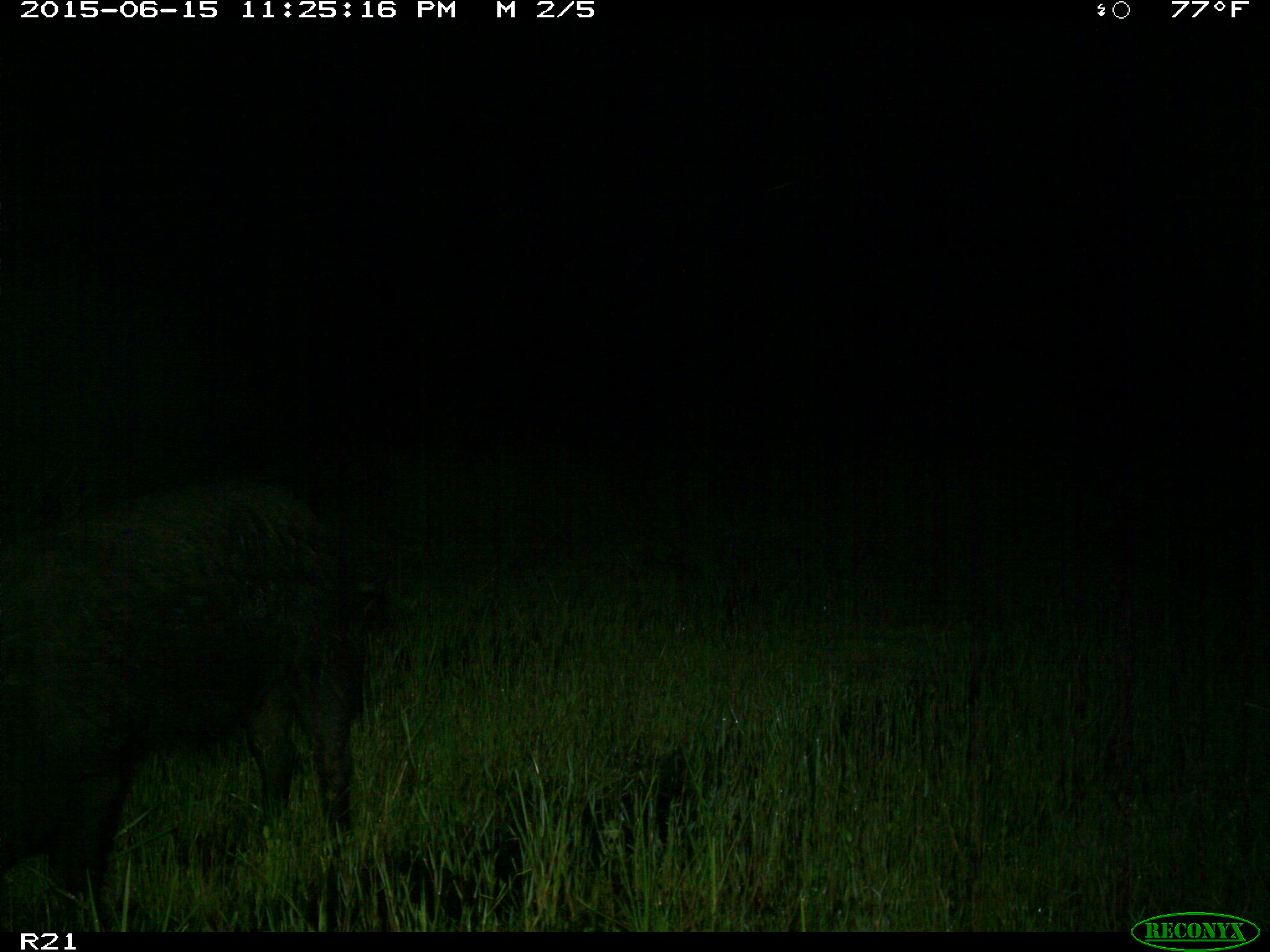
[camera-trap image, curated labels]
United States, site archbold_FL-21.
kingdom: Animalia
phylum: Chordata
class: Mammalia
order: Artiodactyla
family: Suidae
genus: Sus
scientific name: Sus scrofa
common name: wild boar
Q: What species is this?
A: Sus scrofa (wild boar).